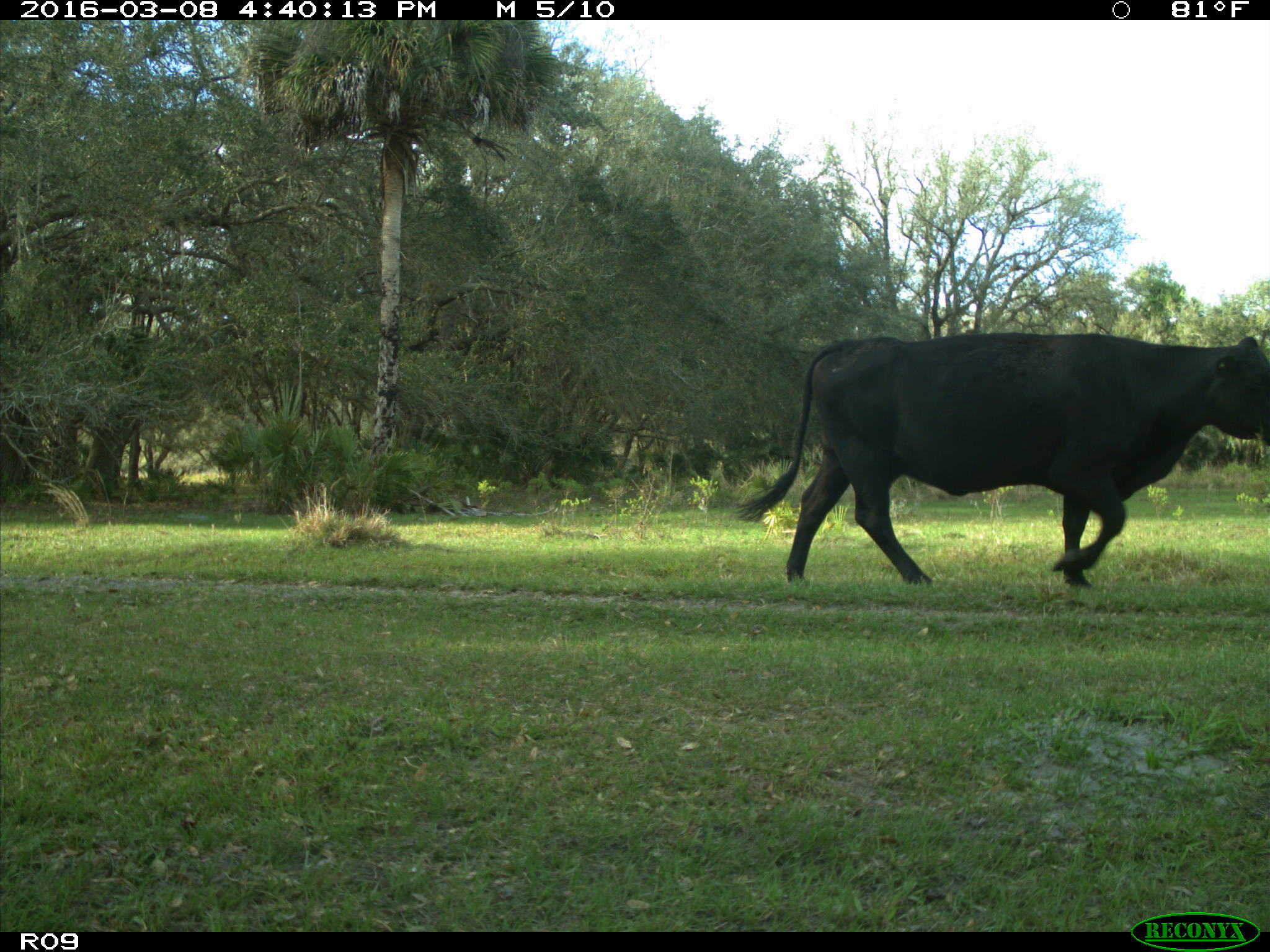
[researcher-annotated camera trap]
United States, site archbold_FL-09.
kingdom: Animalia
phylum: Chordata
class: Mammalia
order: Artiodactyla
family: Bovidae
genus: Bos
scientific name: Bos taurus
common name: domestic cow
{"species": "Bos taurus (domestic cow)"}